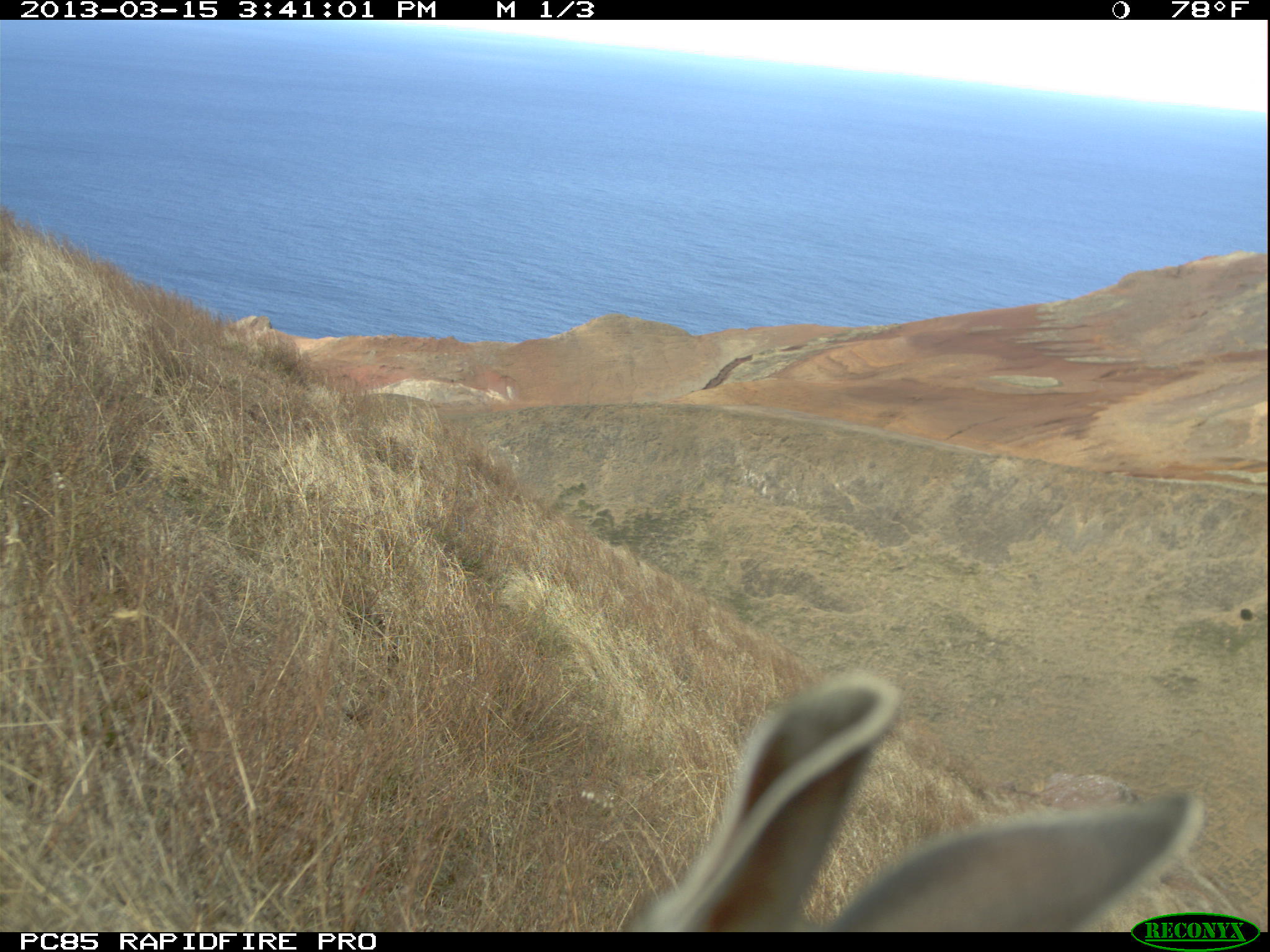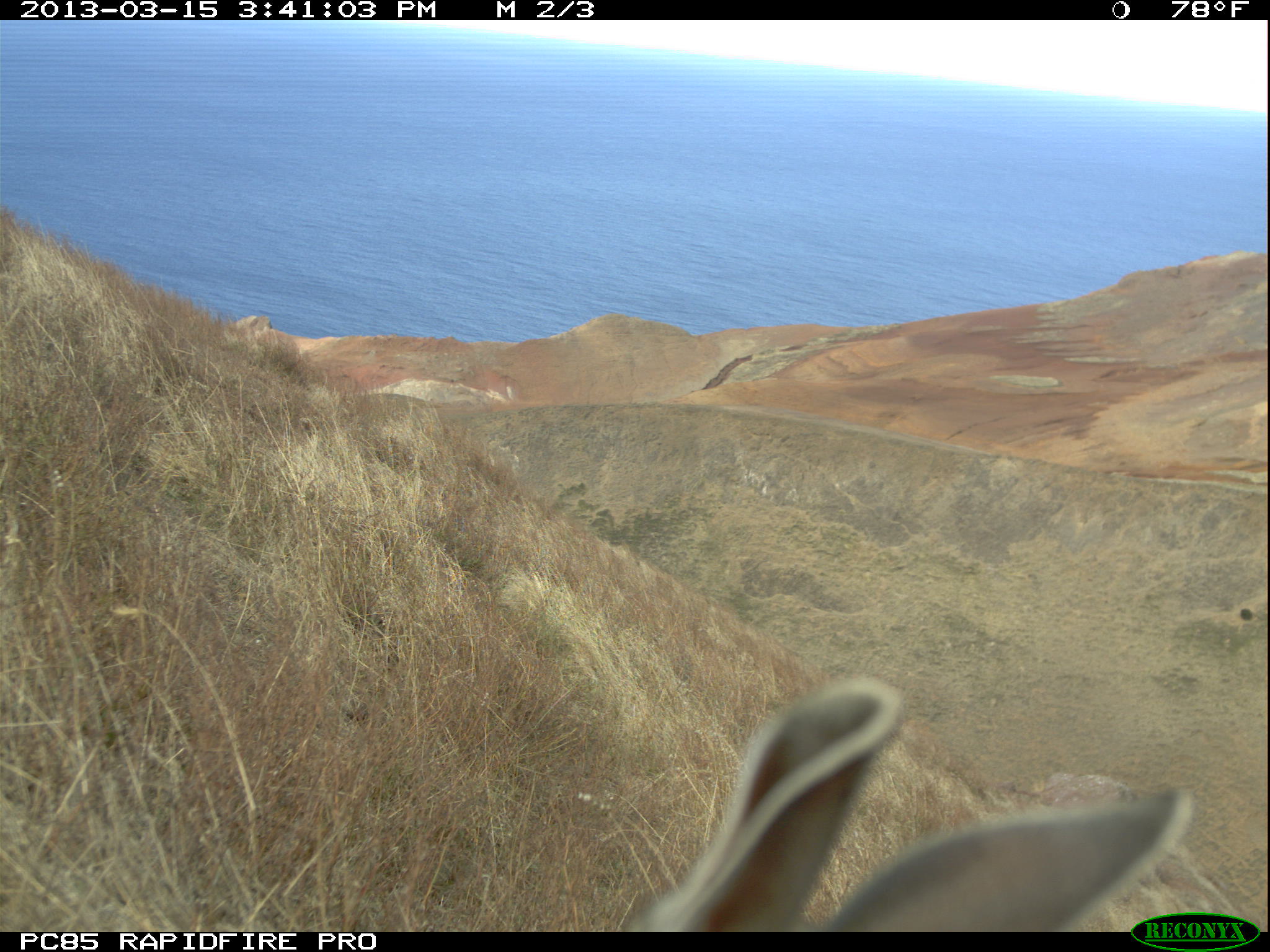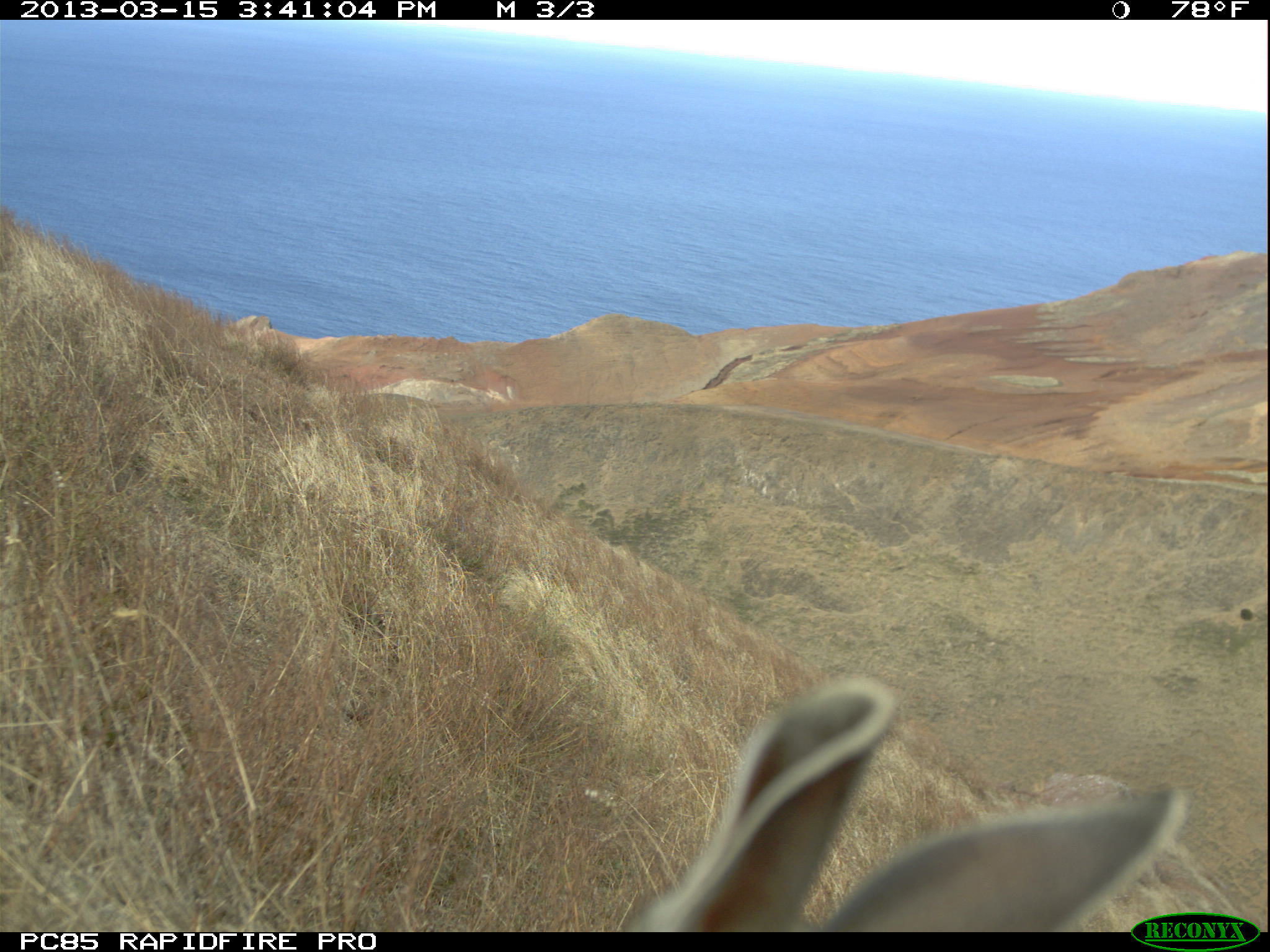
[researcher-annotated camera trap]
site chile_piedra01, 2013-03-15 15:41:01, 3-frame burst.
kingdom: Animalia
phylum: Chordata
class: Mammalia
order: Lagomorpha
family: Leporidae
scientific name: Leporidae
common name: rabbits and hares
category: rabbit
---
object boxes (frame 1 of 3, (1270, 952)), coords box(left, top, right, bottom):
rabbit: box(622, 672, 1203, 932)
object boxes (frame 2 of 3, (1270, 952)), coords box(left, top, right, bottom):
rabbit: box(620, 680, 1193, 933)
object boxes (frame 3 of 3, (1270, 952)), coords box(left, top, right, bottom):
rabbit: box(615, 678, 1188, 933)